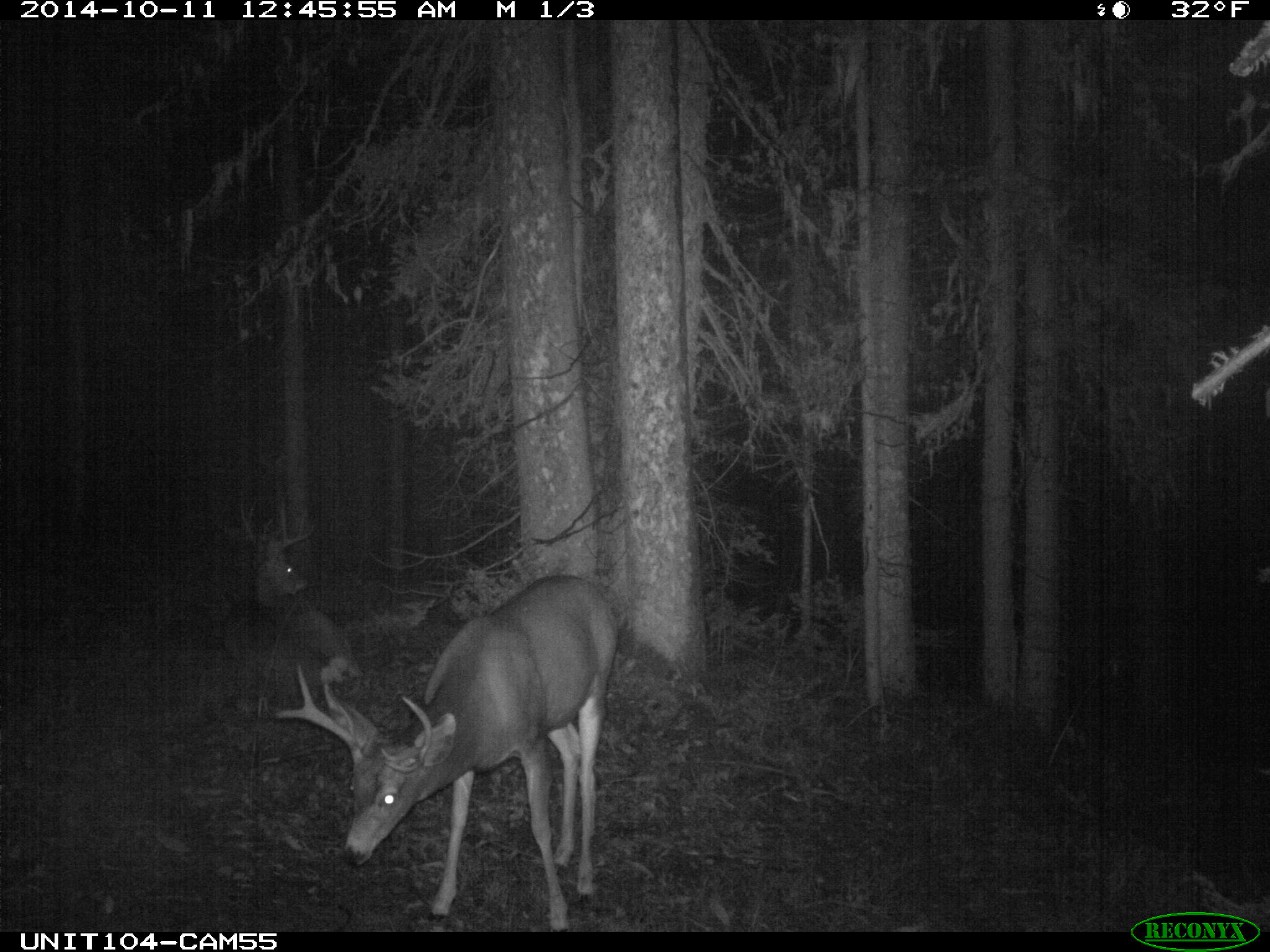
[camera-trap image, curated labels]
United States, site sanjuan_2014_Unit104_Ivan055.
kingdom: Animalia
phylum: Chordata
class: Mammalia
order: Artiodactyla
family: Cervidae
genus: Odocoileus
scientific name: Odocoileus hemionus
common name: mule deer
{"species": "Odocoileus hemionus (mule deer)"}